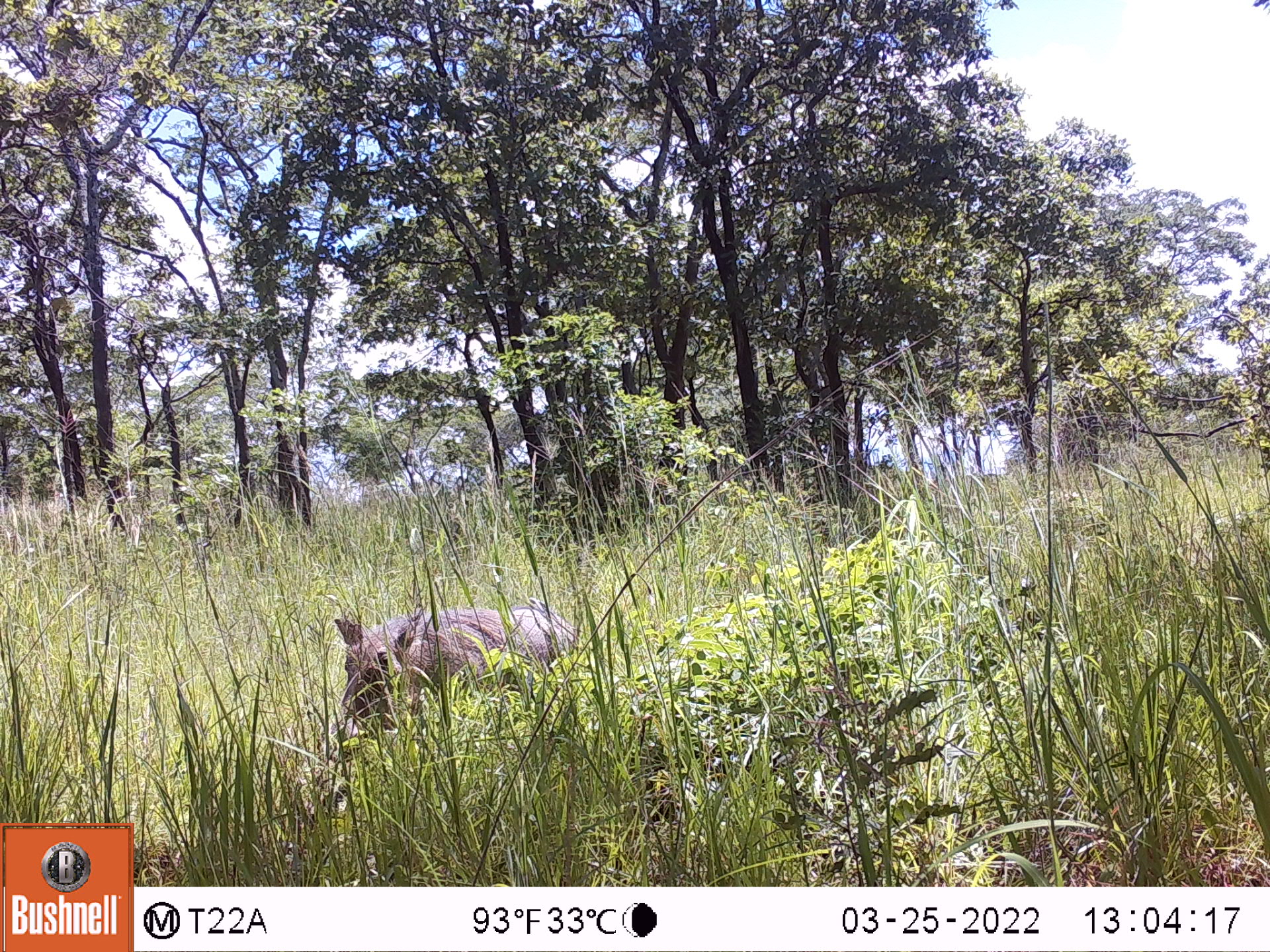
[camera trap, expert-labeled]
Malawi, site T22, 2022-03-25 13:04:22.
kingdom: Animalia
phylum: Chordata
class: Mammalia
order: Artiodactyla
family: Suidae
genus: Phacochoerus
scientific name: Phacochoerus africanus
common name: common warthog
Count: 1.